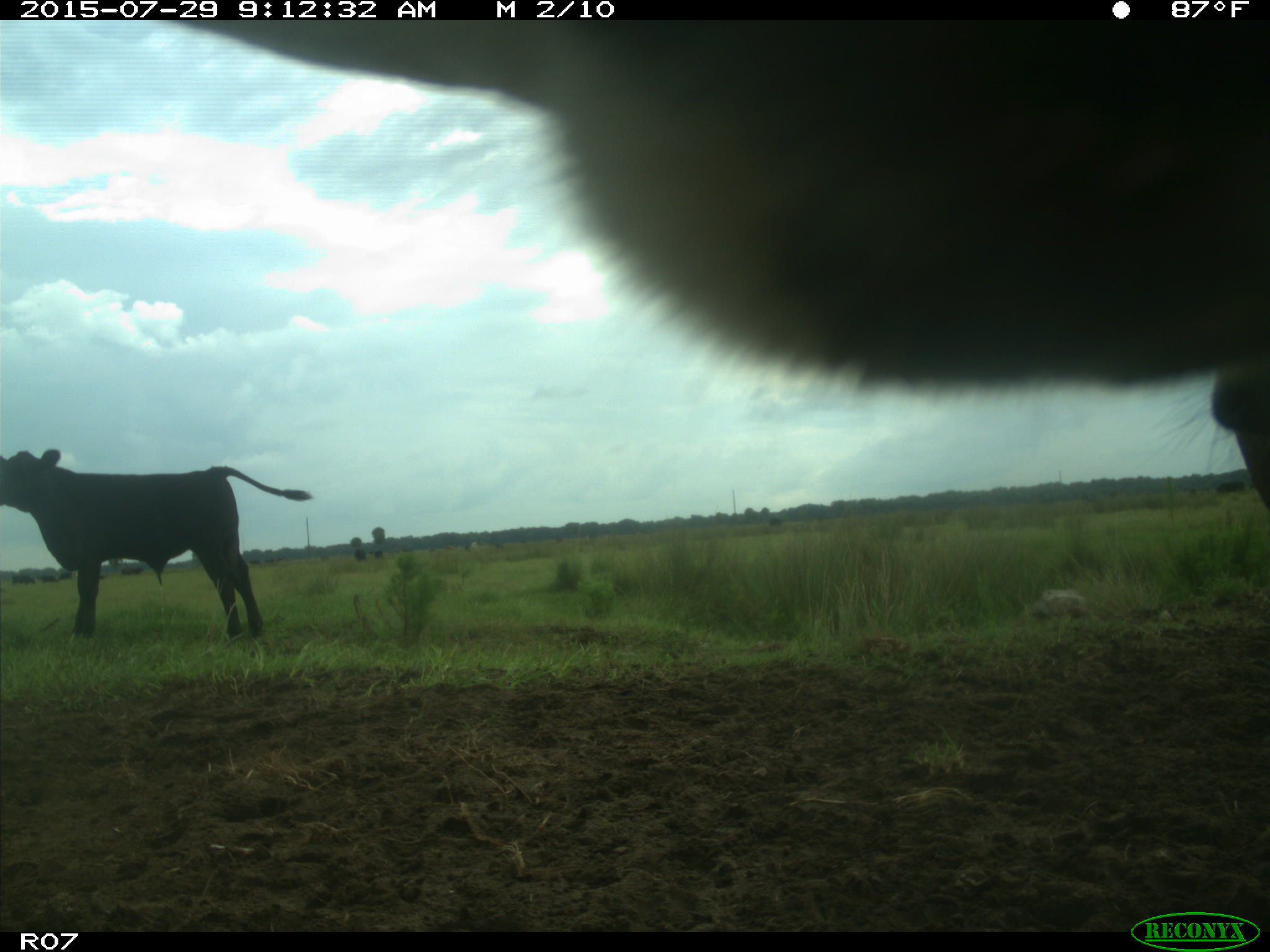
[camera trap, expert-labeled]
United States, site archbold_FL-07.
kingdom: Animalia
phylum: Chordata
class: Mammalia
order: Artiodactyla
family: Bovidae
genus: Bos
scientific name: Bos taurus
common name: domestic cow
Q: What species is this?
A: Bos taurus (domestic cow).